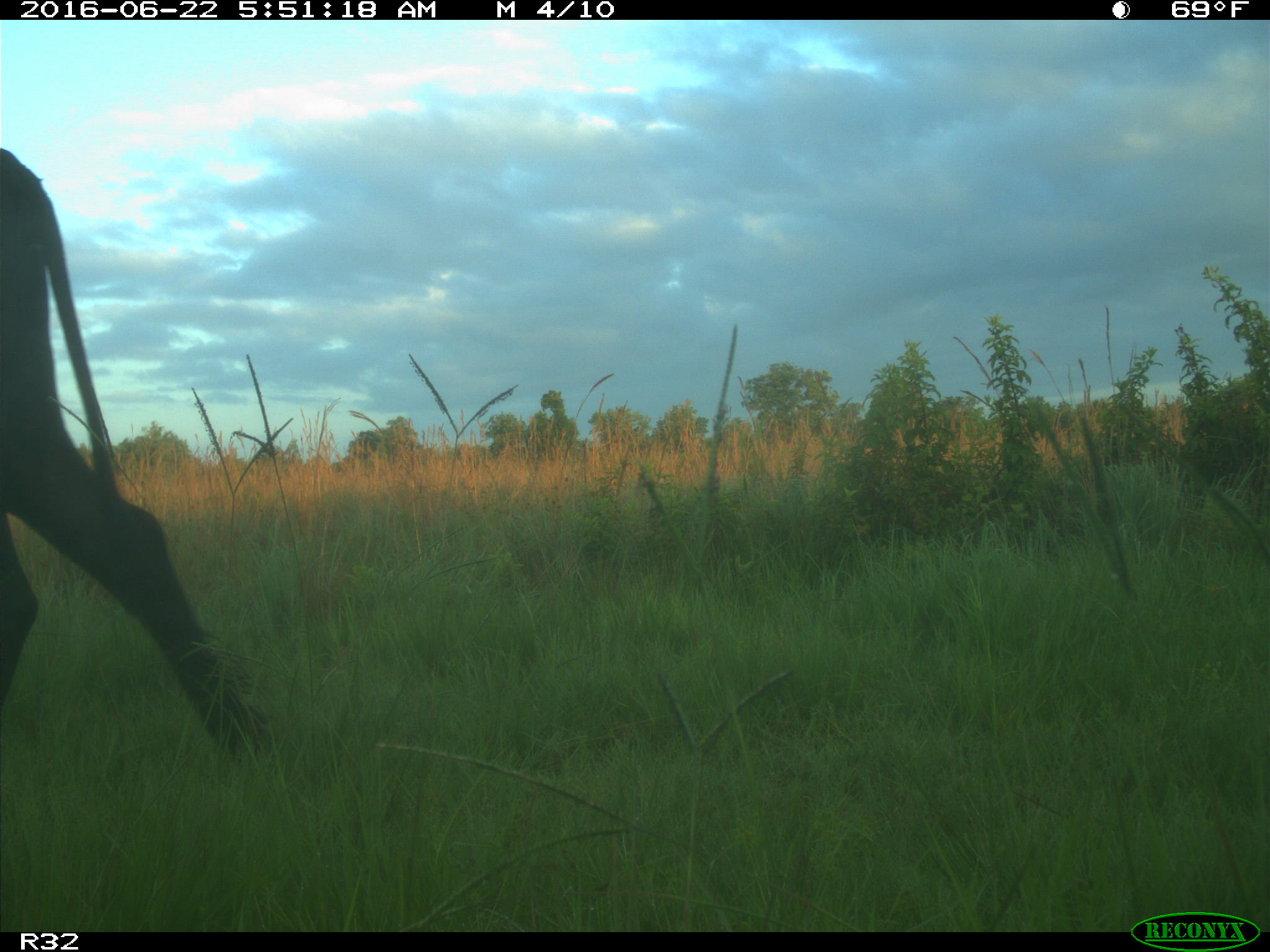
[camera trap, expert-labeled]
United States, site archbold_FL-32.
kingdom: Animalia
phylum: Chordata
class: Mammalia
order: Artiodactyla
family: Bovidae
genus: Bos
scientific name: Bos taurus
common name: domestic cow